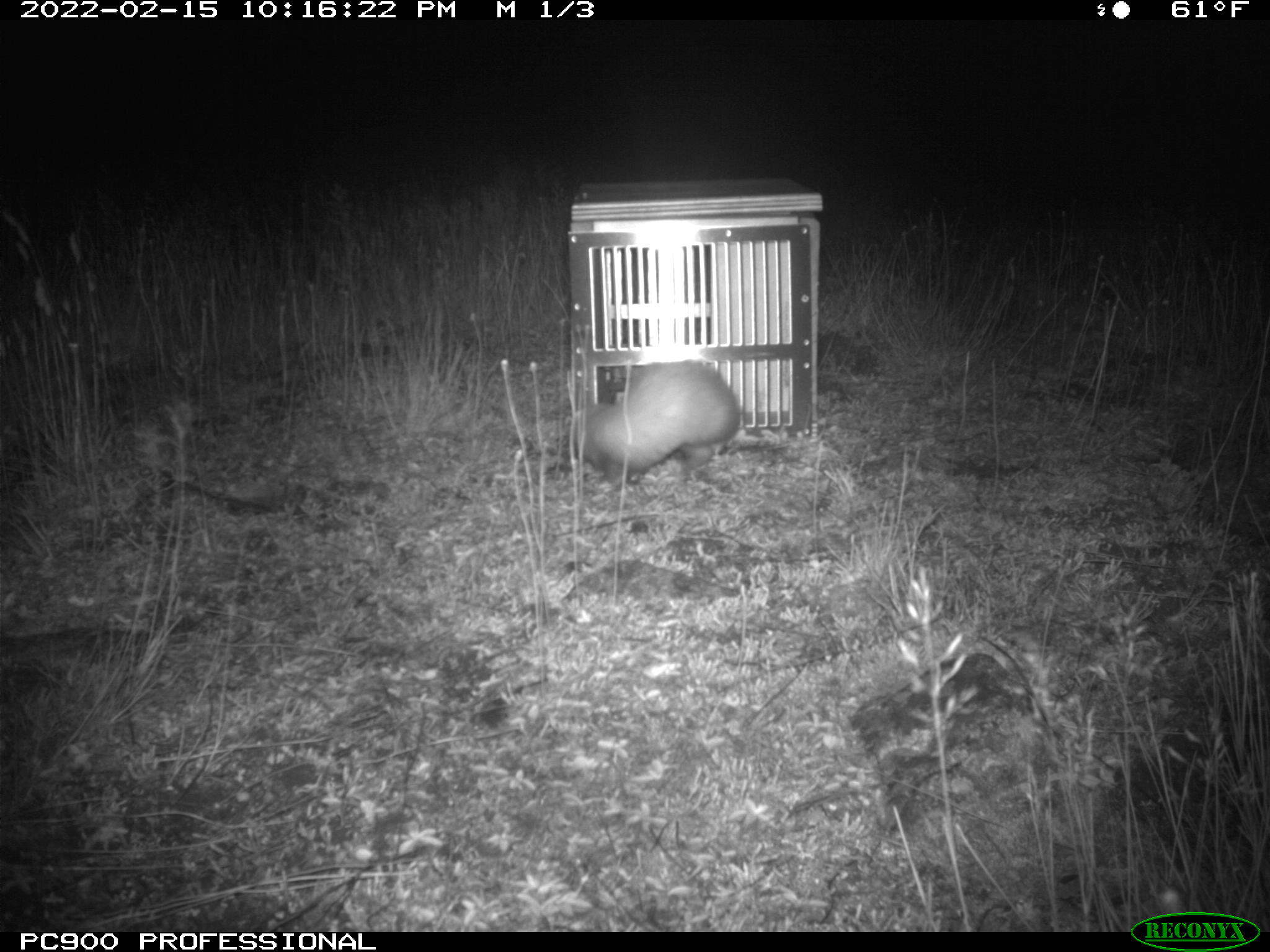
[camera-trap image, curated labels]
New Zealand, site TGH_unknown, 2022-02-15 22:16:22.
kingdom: Animalia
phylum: Chordata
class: Mammalia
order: Carnivora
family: Mustelidae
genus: Mustela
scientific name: Mustela furo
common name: ferret